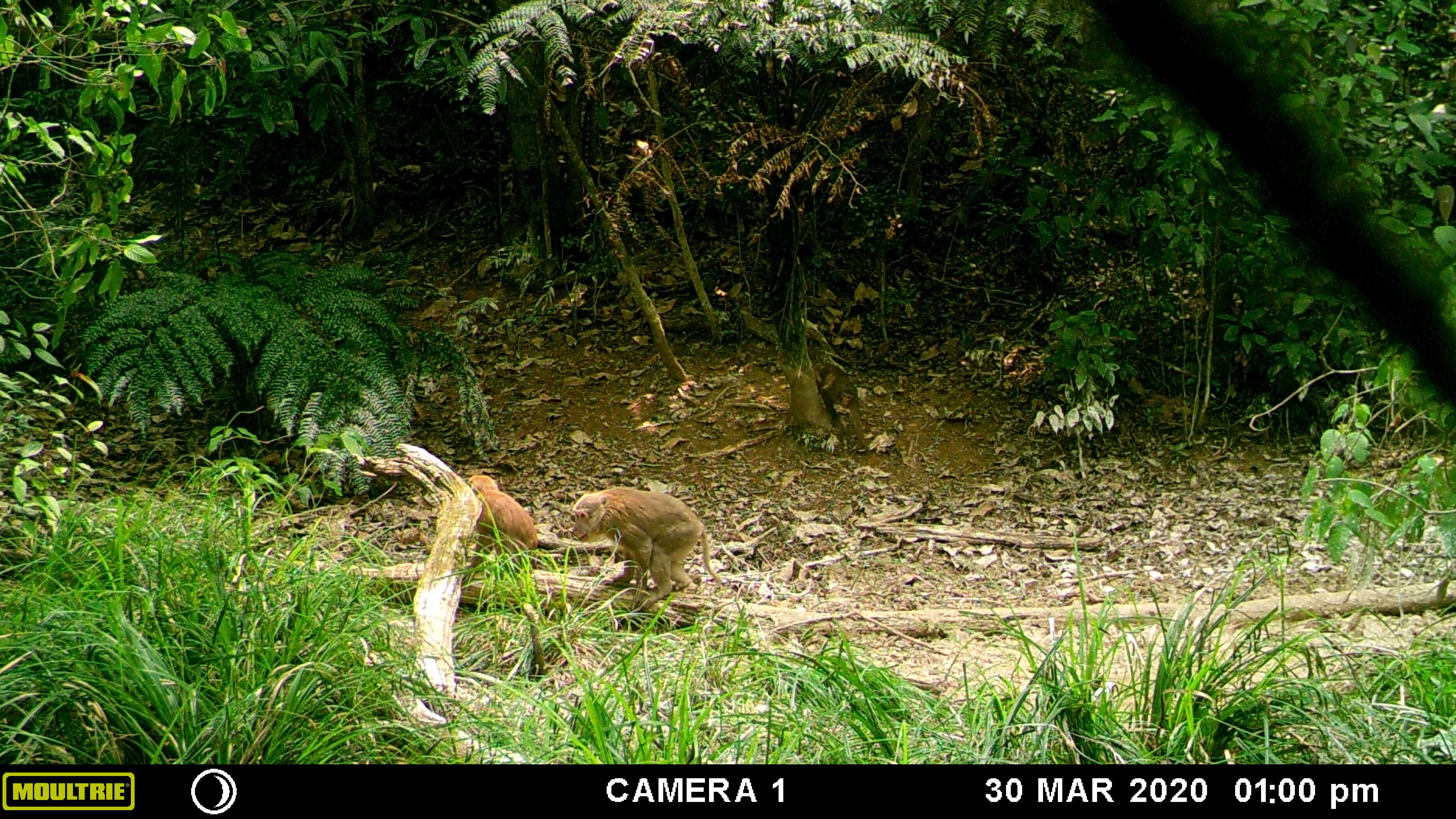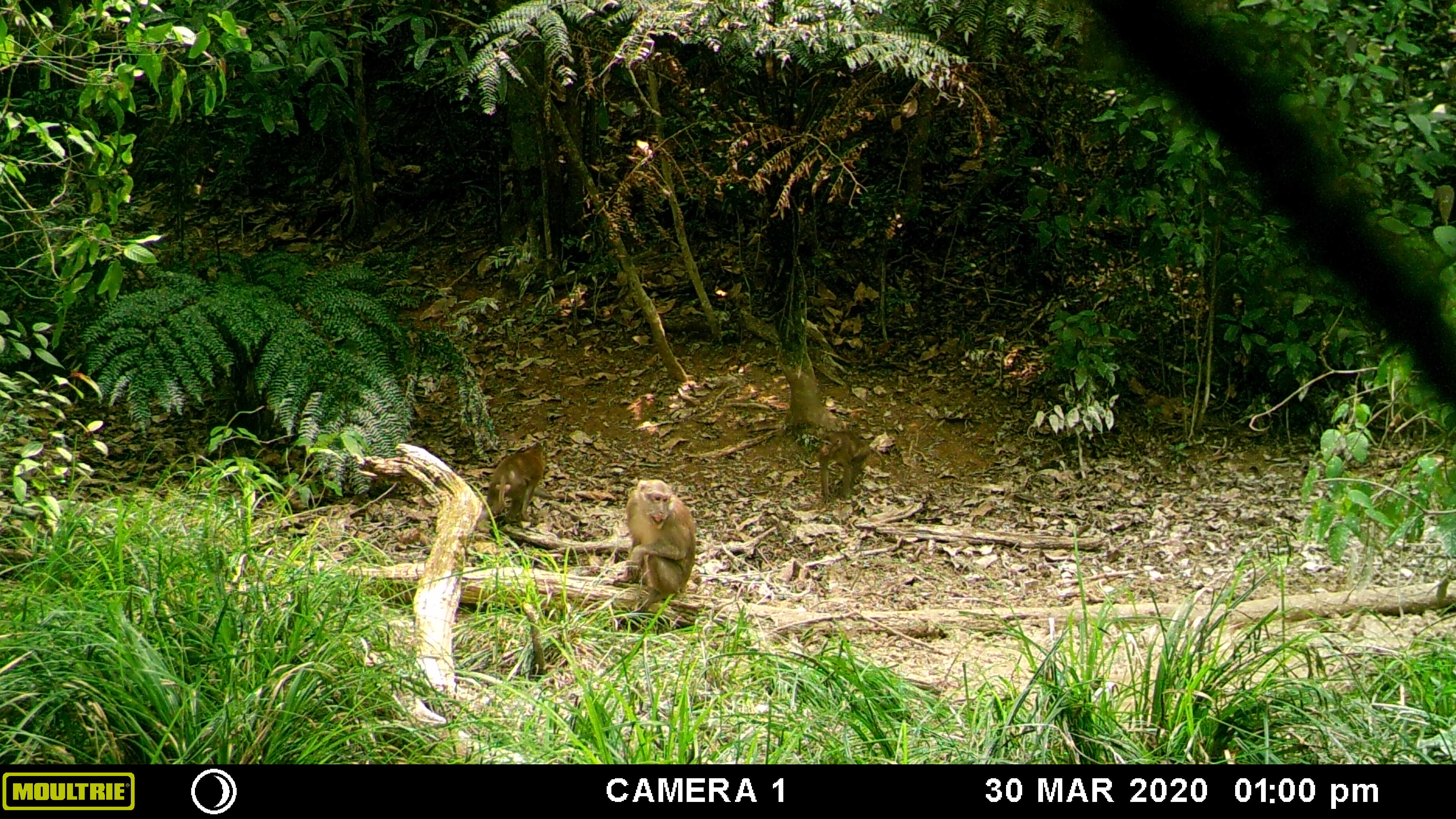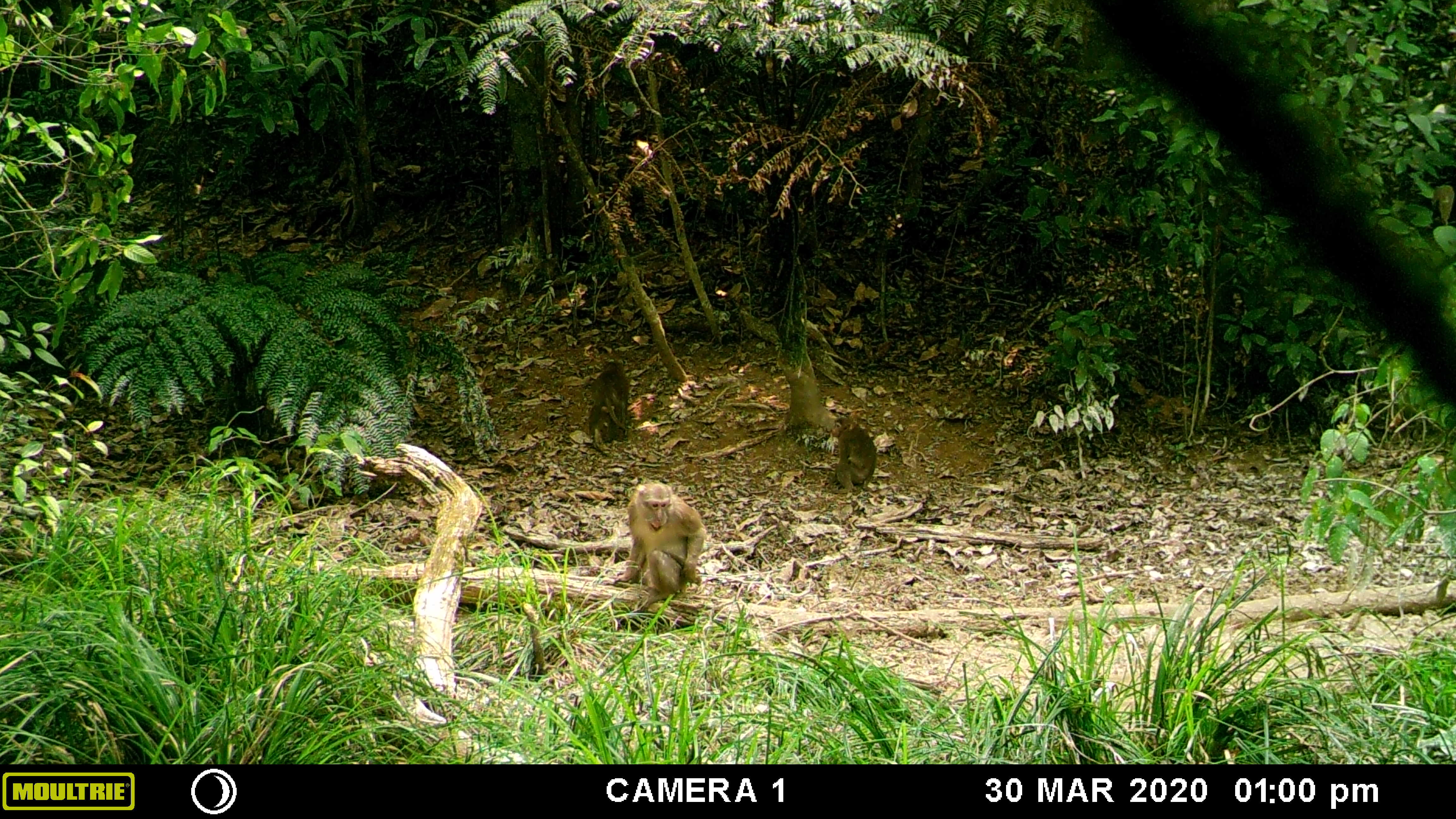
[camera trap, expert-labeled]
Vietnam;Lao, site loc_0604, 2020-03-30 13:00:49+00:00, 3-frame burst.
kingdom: Animalia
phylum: Chordata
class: Mammalia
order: Primates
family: Cercopithecidae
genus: Macaca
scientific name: Macaca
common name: macaques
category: assam or rhesus macaque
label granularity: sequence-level